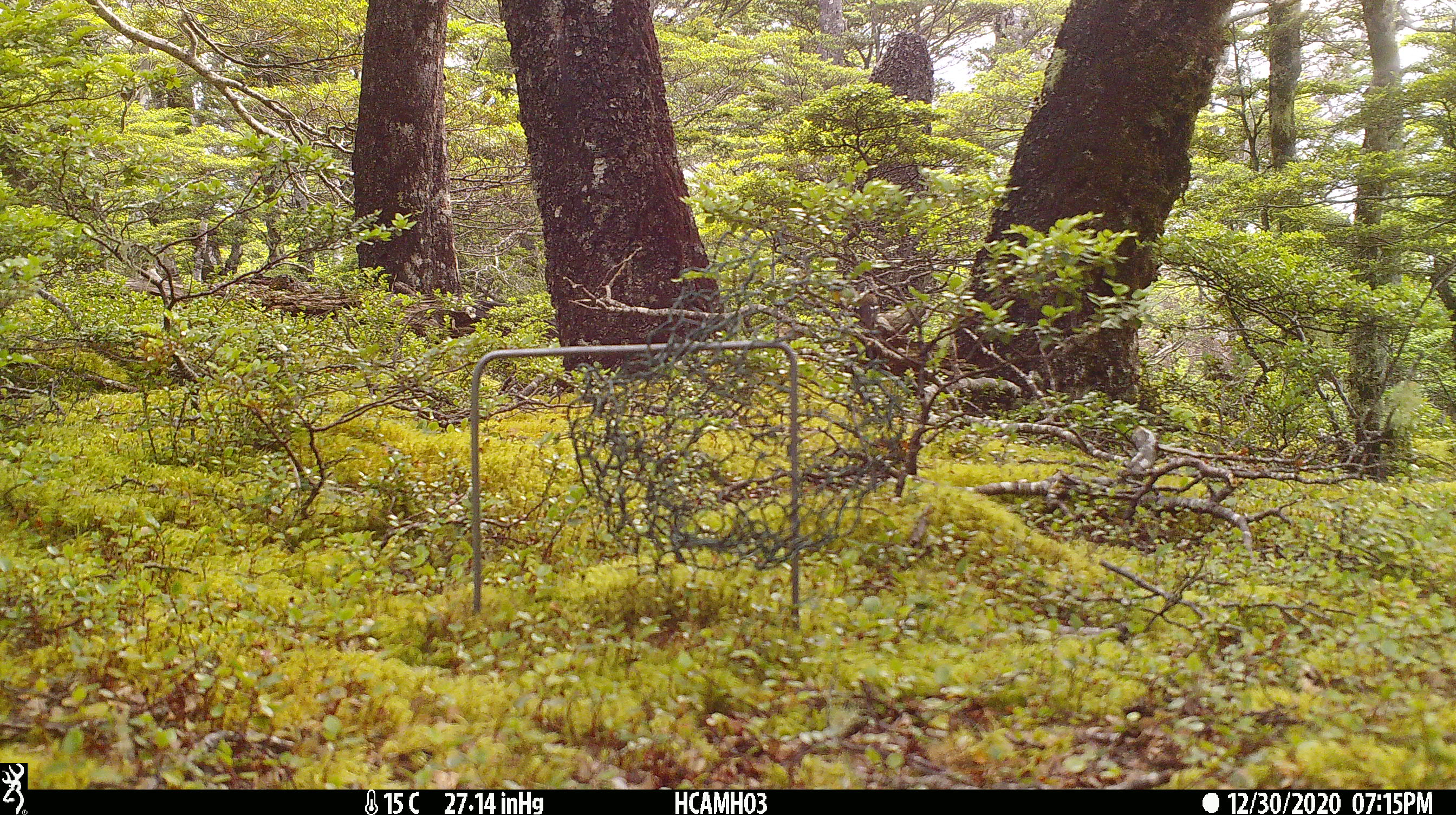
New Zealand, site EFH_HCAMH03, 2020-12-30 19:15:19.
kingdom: Animalia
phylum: Chordata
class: Aves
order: Passeriformes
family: Fringillidae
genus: Fringilla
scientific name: Fringilla coelebs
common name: common chaffinch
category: chaffinch